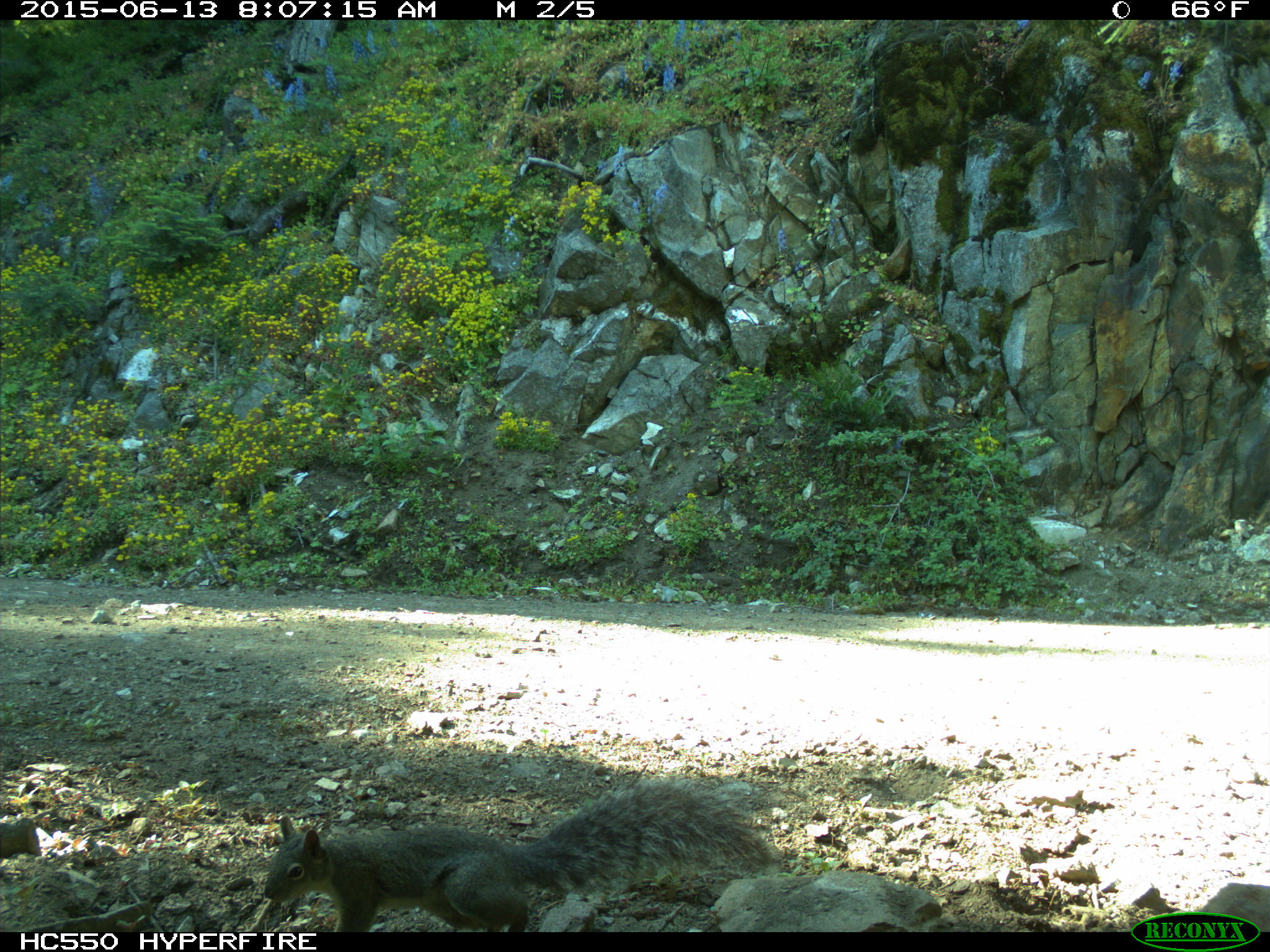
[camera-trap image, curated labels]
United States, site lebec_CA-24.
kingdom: Animalia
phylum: Chordata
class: Mammalia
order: Rodentia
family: Sciuridae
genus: Sciurus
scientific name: Sciurus carolinensis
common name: eastern gray squirrel